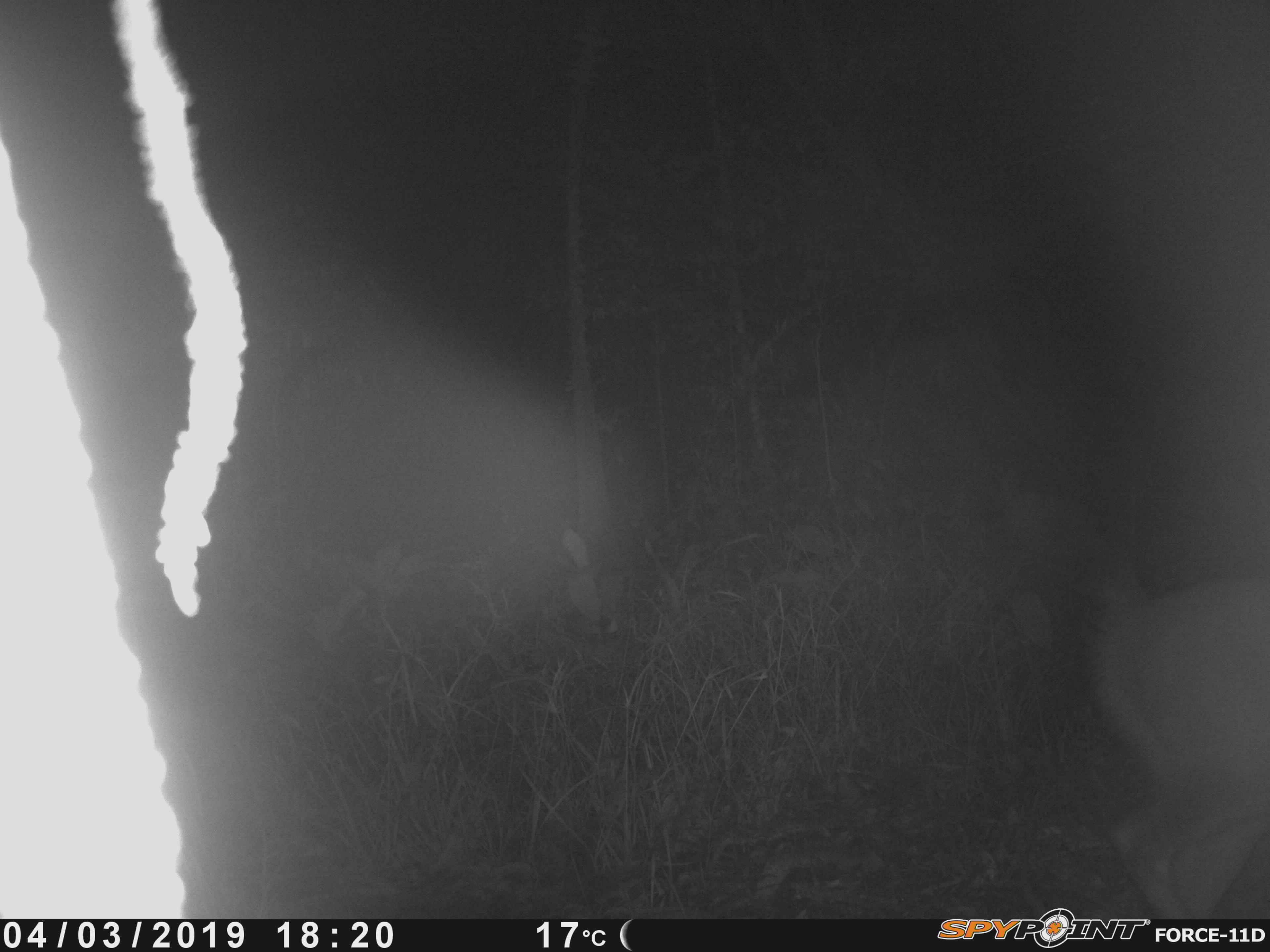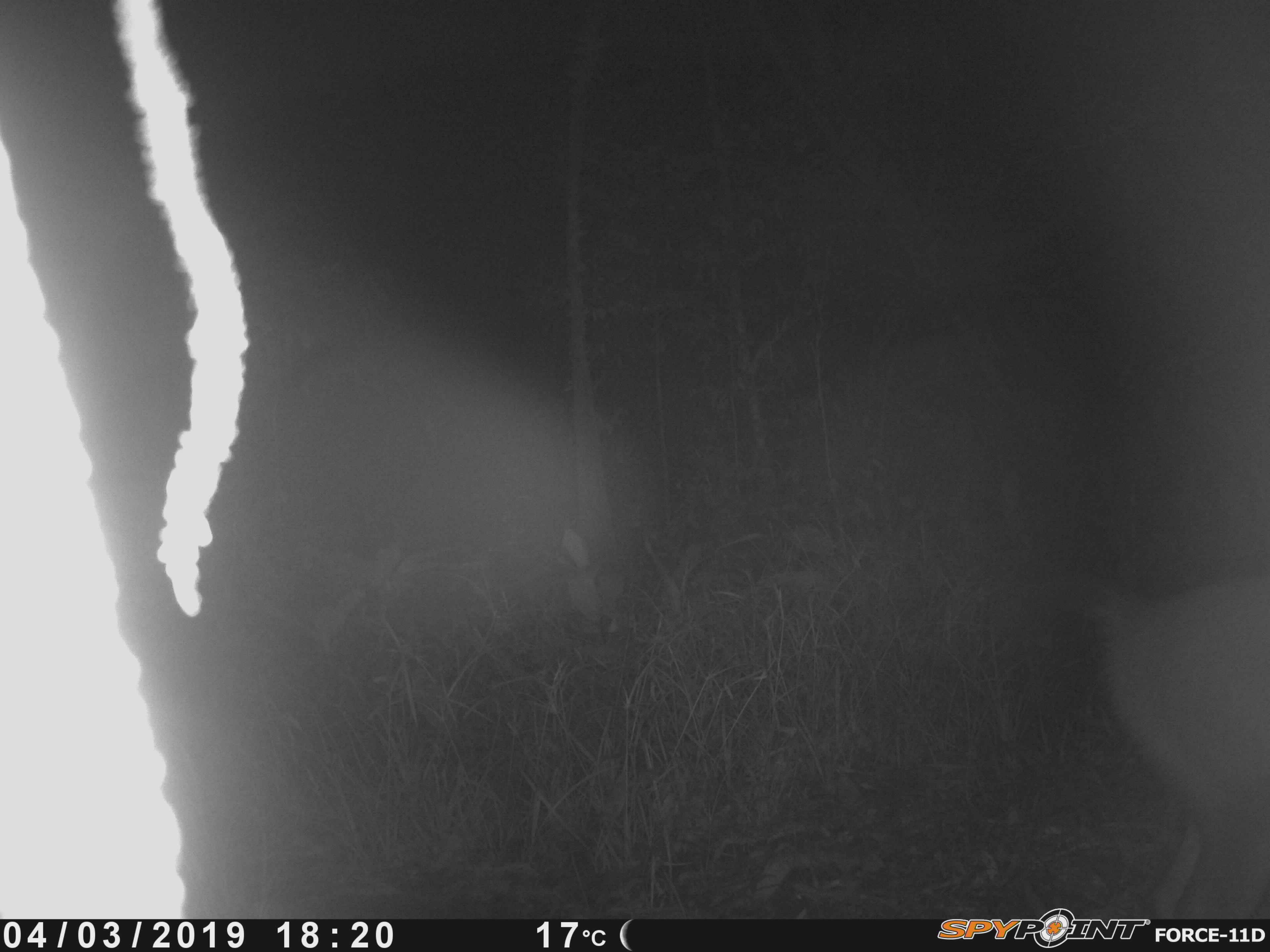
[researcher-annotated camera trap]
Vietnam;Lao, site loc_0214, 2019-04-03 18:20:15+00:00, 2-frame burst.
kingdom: Animalia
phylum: Chordata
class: Mammalia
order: Artiodactyla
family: Cervidae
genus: Rusa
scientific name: Rusa unicolor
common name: sambar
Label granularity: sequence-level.